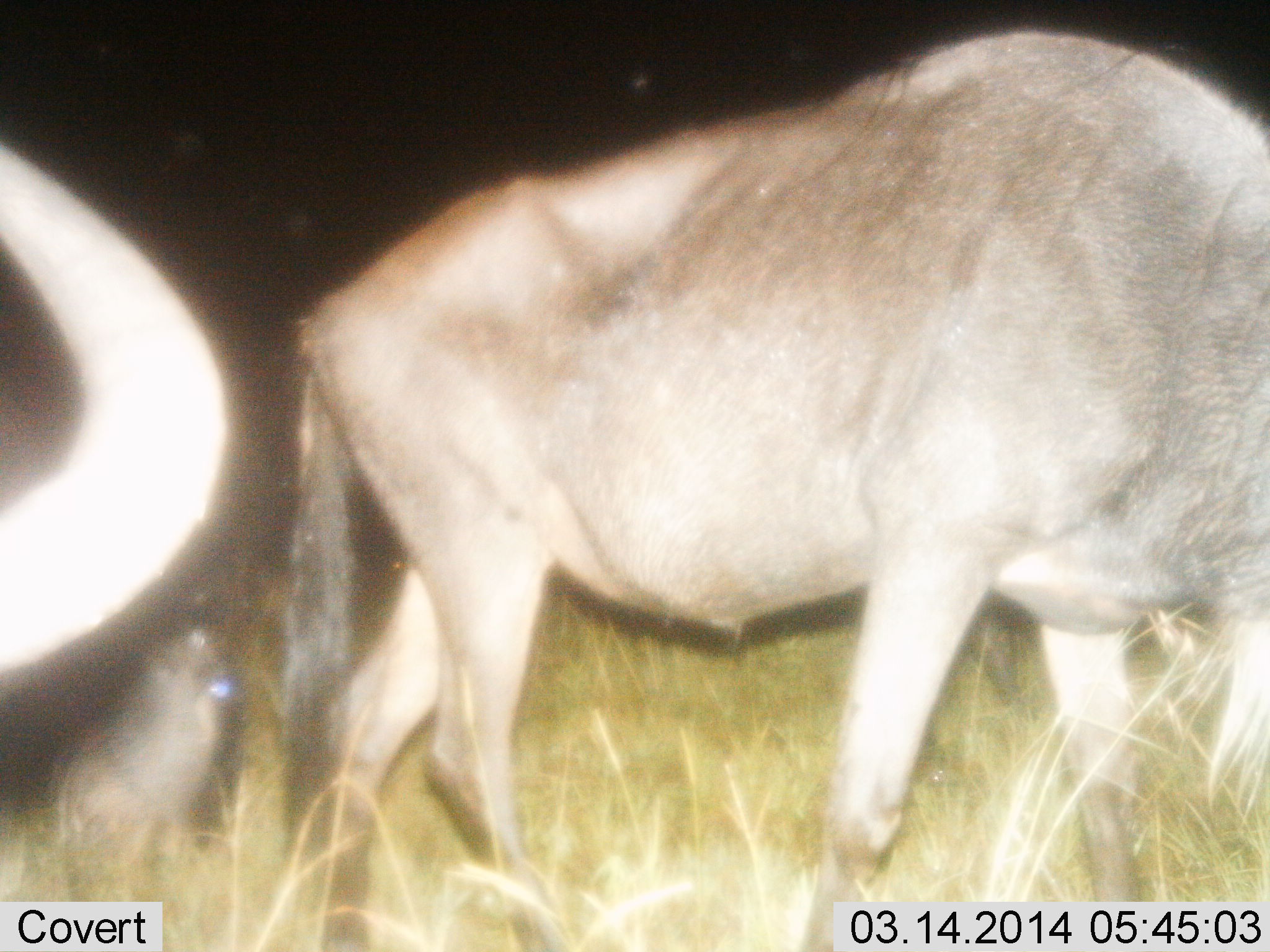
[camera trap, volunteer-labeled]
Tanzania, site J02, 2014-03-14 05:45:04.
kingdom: Animalia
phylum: Chordata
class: Mammalia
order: Artiodactyla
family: Bovidae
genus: Connochaetes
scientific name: Connochaetes taurinus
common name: blue wildebeest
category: wildebeest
Wildebeest (blue wildebeest) (Connochaetes taurinus), count 2. Behavior (volunteer vote fractions): standing 70%, resting 0%, moving 40%, interacting 20%. Young present (vote fraction): 0%. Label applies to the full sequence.